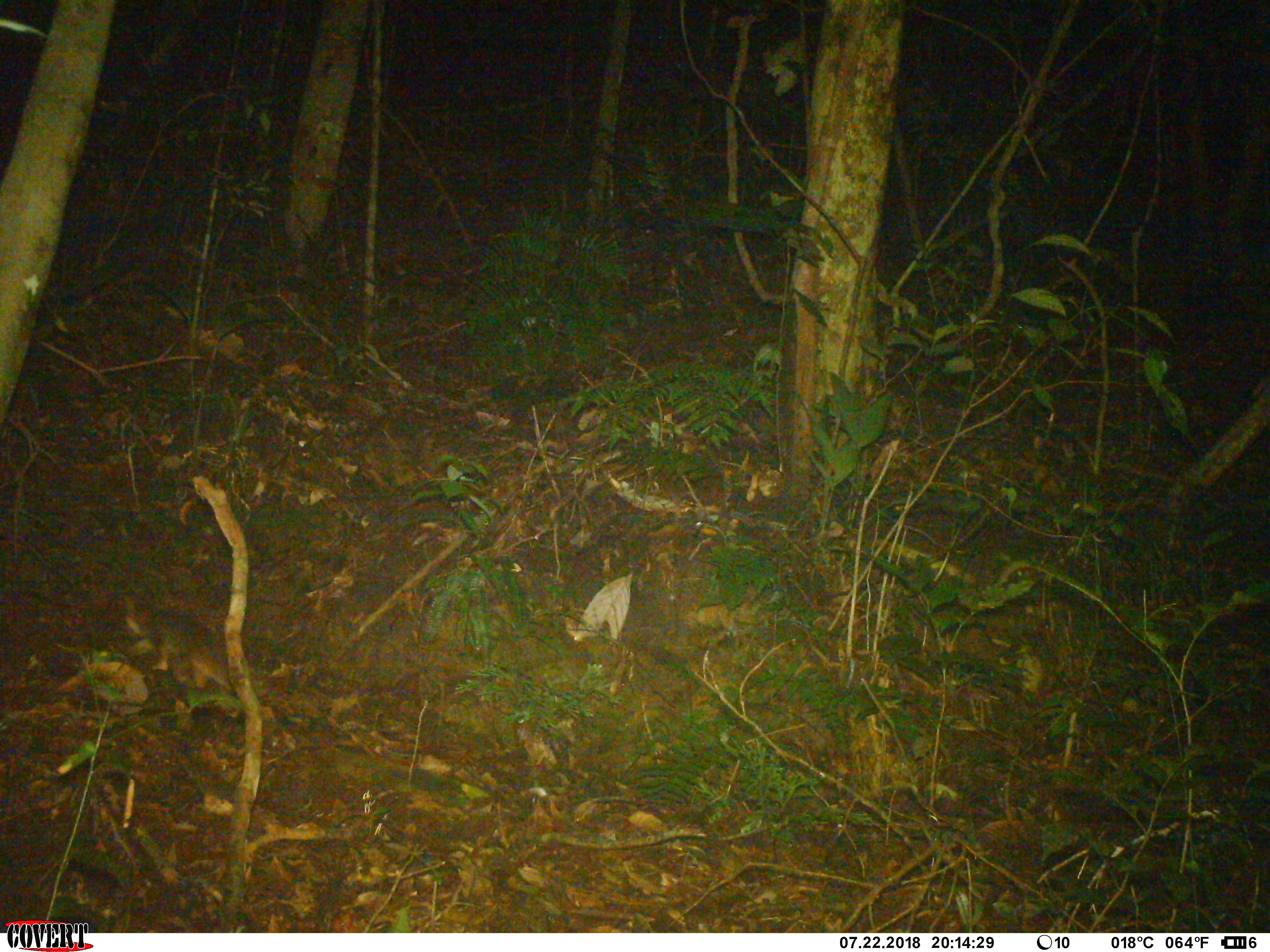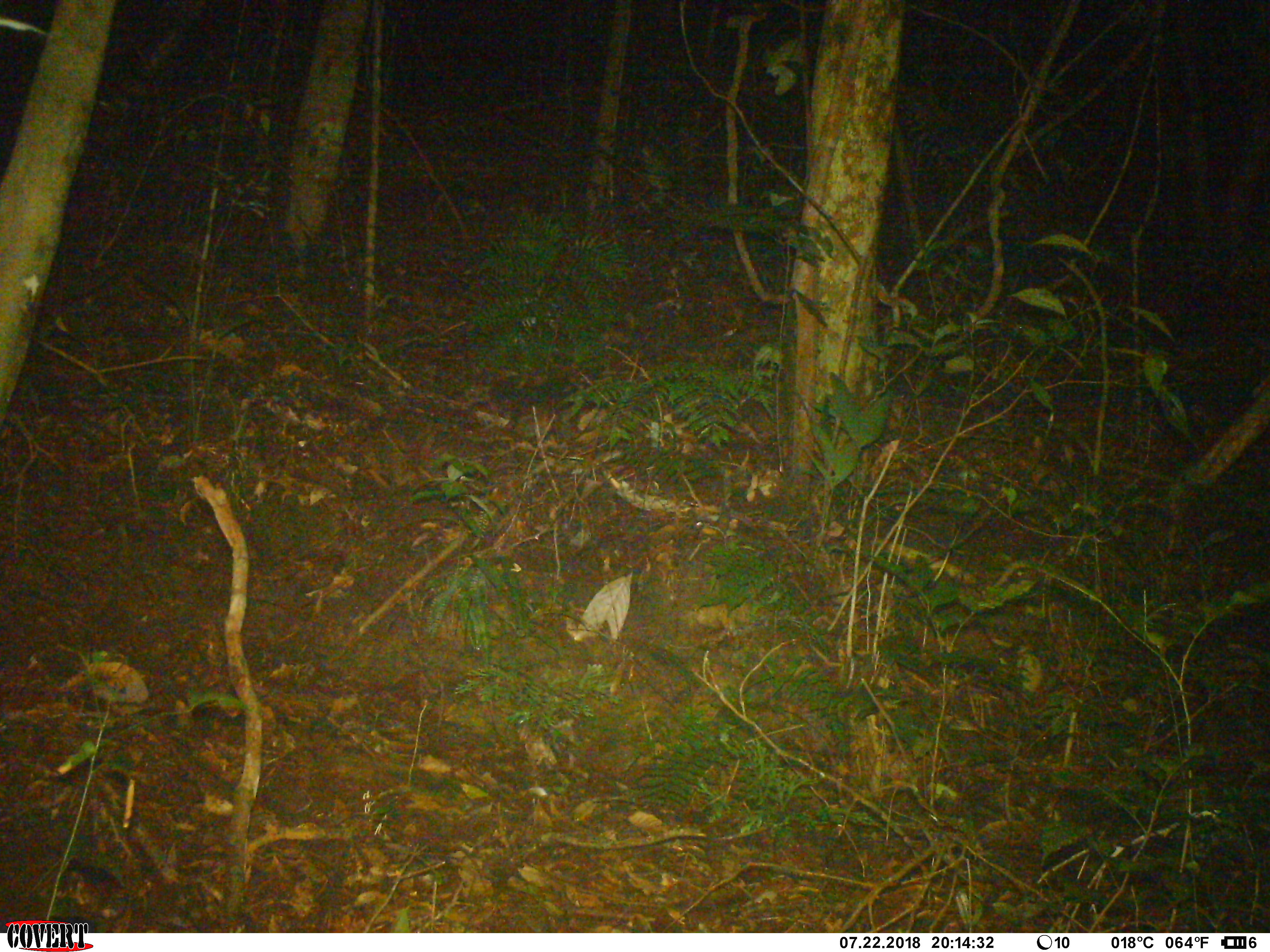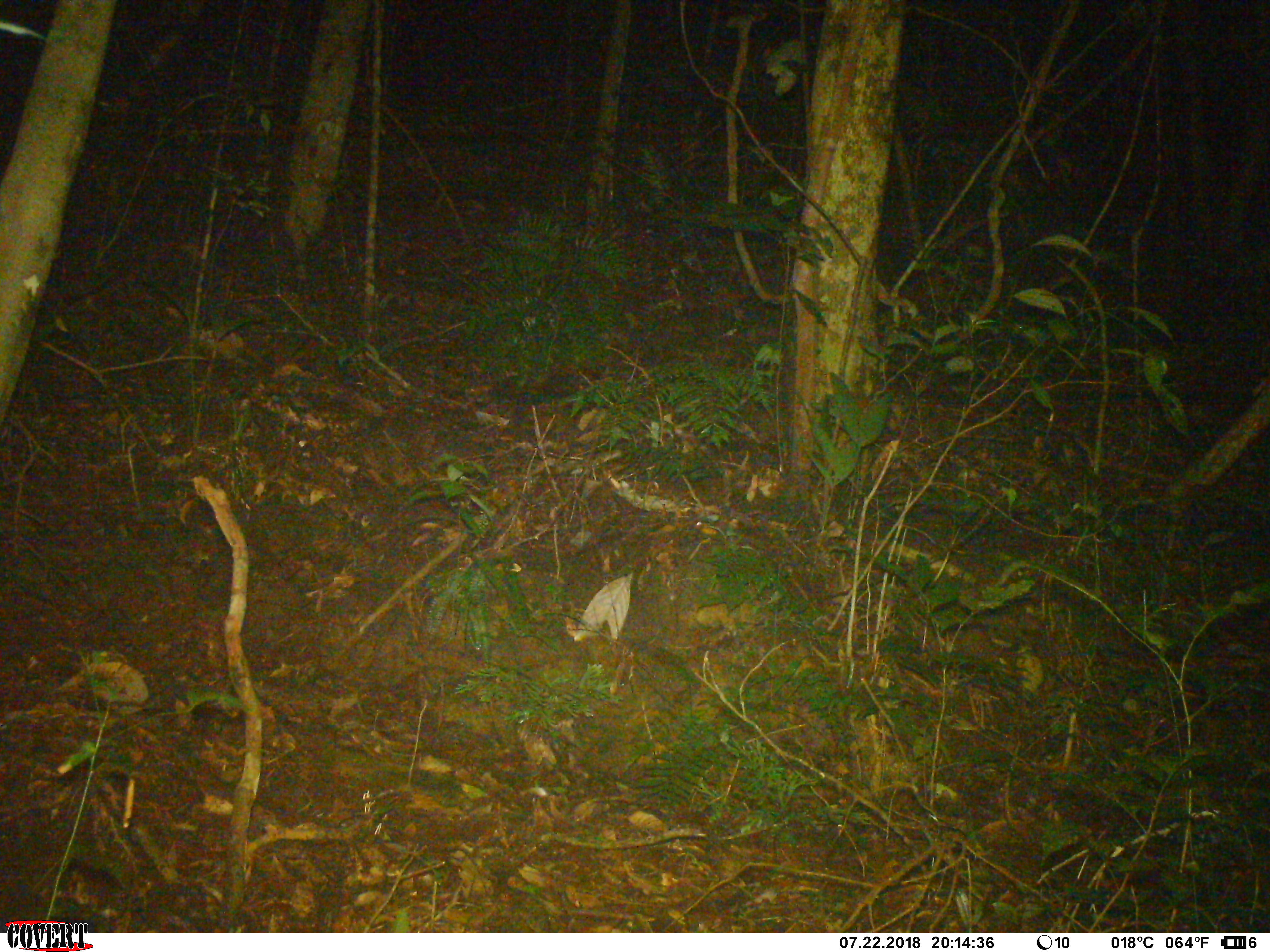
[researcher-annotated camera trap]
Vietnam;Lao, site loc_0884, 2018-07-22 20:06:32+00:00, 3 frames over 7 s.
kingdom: Animalia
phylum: Chordata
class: Mammalia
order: Carnivora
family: Mustelidae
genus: Melogale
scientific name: Melogale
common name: ferret badger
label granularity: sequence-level